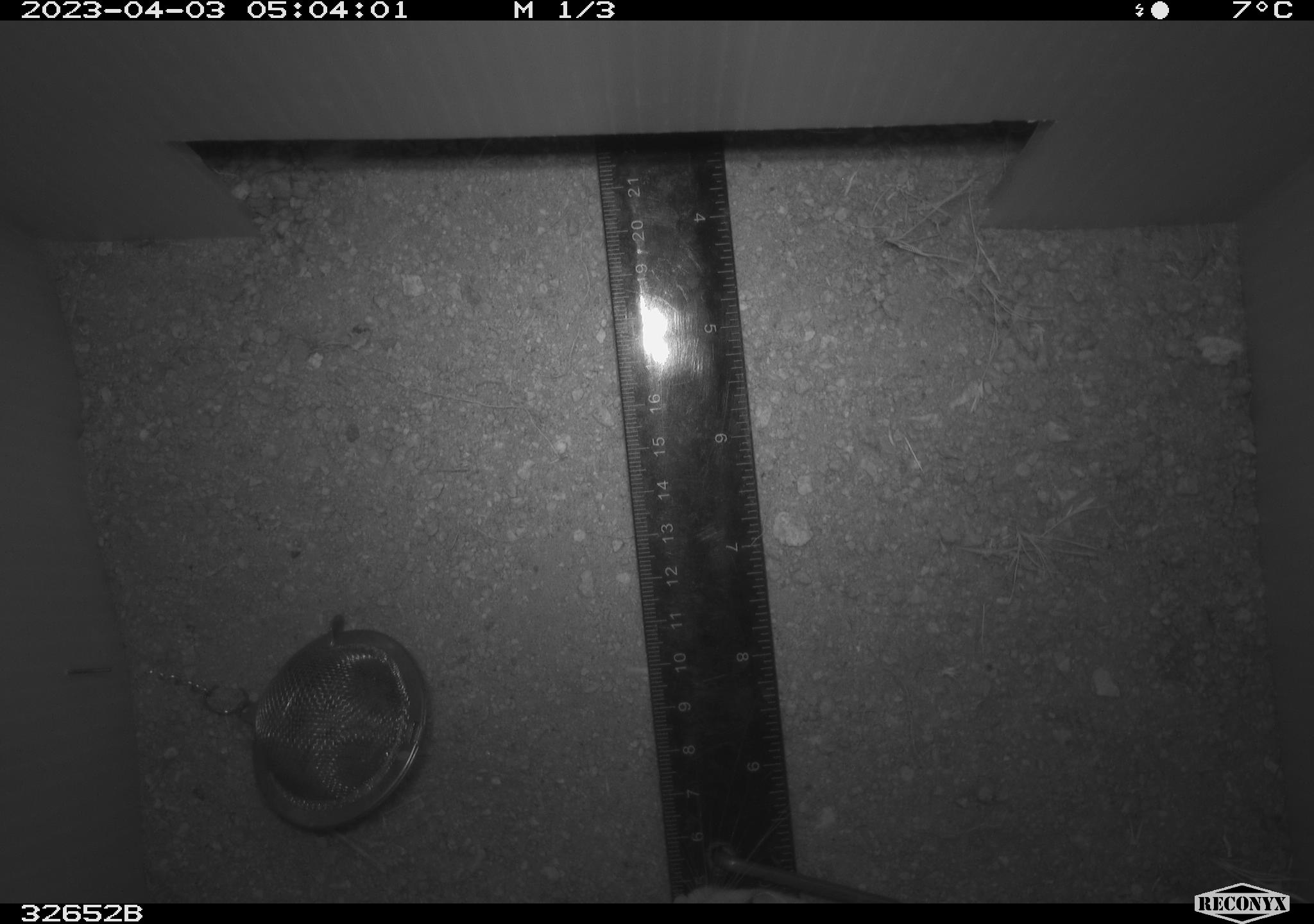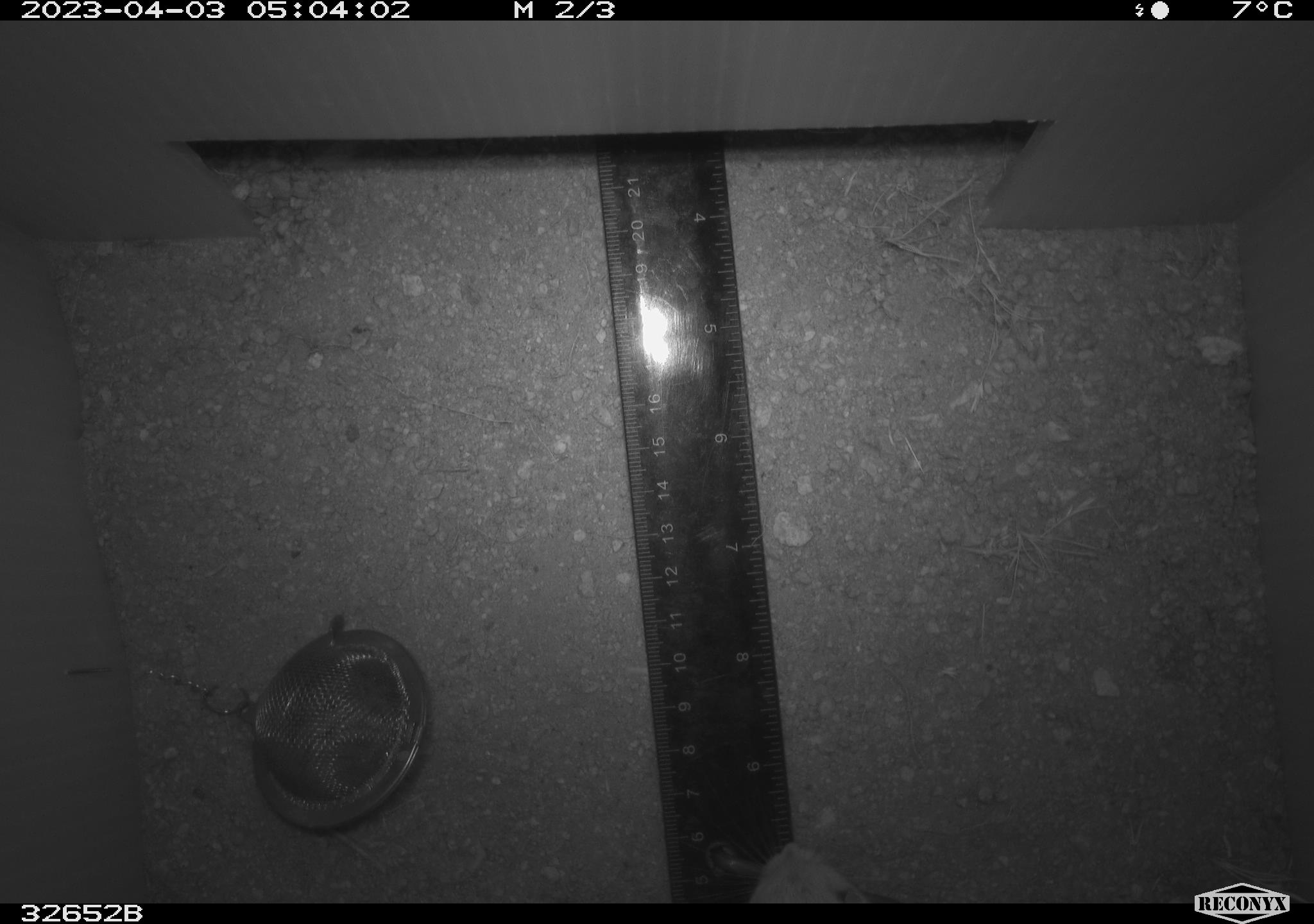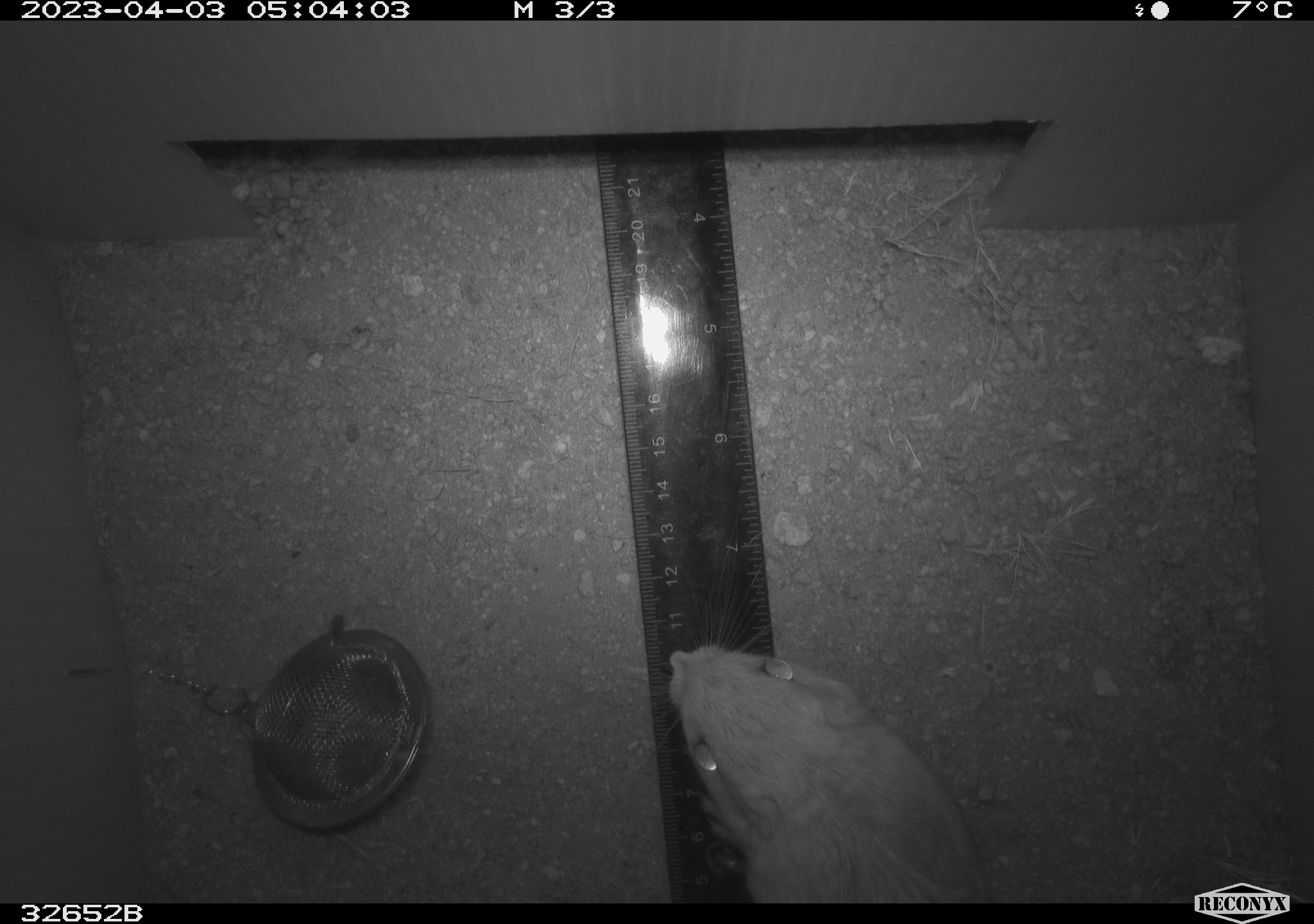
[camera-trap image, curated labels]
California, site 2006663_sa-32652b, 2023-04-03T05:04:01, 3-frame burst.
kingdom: Animalia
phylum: Chordata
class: Mammalia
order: Rodentia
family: Heteromyidae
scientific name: Heteromyidae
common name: kangaroo rats and pocket mice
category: heteromyidae family